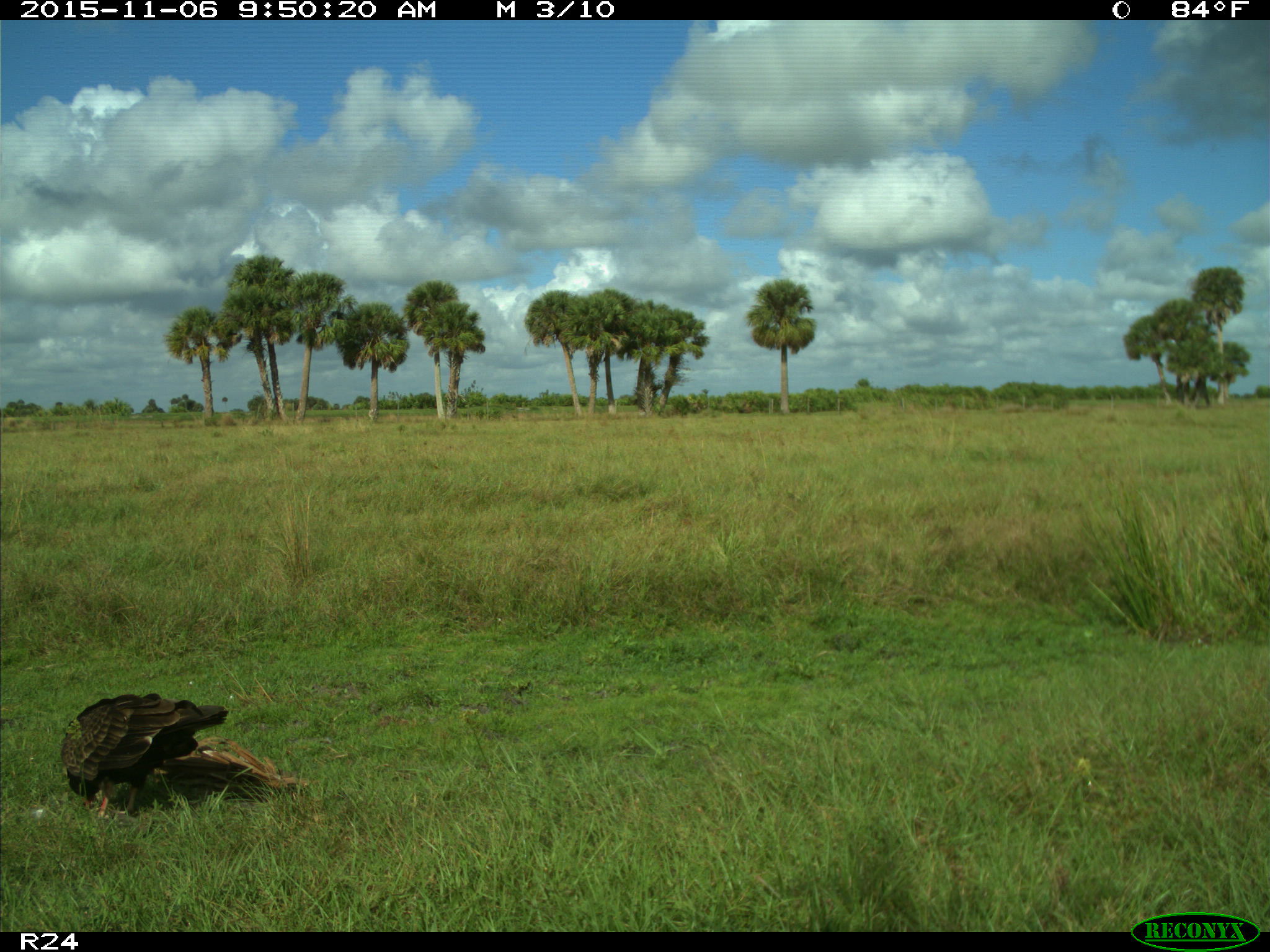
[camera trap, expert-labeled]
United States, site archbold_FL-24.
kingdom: Animalia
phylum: Chordata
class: Aves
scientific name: Aves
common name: birds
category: unidentified bird